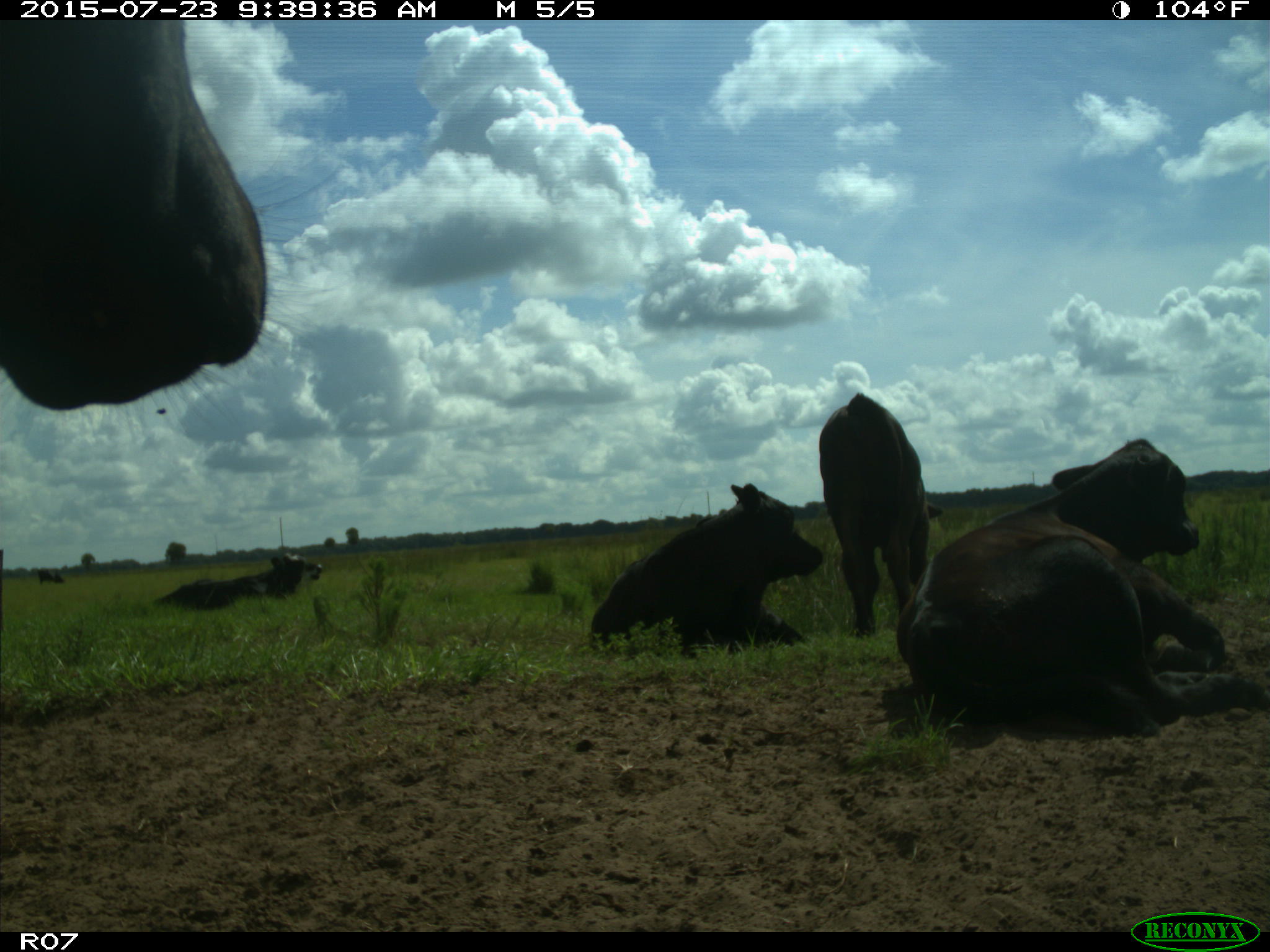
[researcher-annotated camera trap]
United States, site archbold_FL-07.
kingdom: Animalia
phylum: Chordata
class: Mammalia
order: Artiodactyla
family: Bovidae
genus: Bos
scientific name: Bos taurus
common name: domestic cow